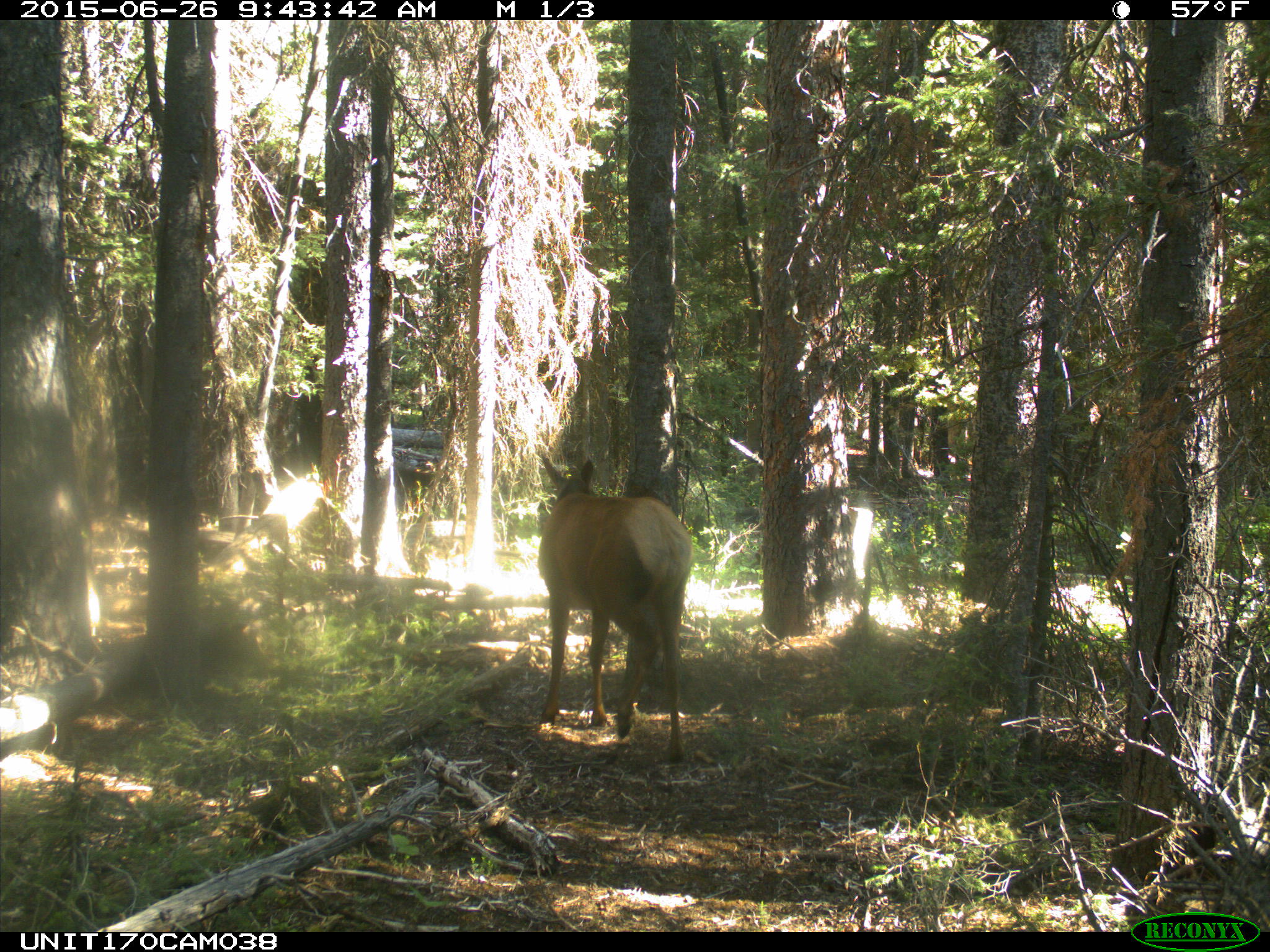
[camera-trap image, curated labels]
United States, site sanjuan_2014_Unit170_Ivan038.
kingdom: Animalia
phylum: Chordata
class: Mammalia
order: Artiodactyla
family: Cervidae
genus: Cervus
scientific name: Cervus elaphus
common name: red deer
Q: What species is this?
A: Cervus elaphus (red deer).